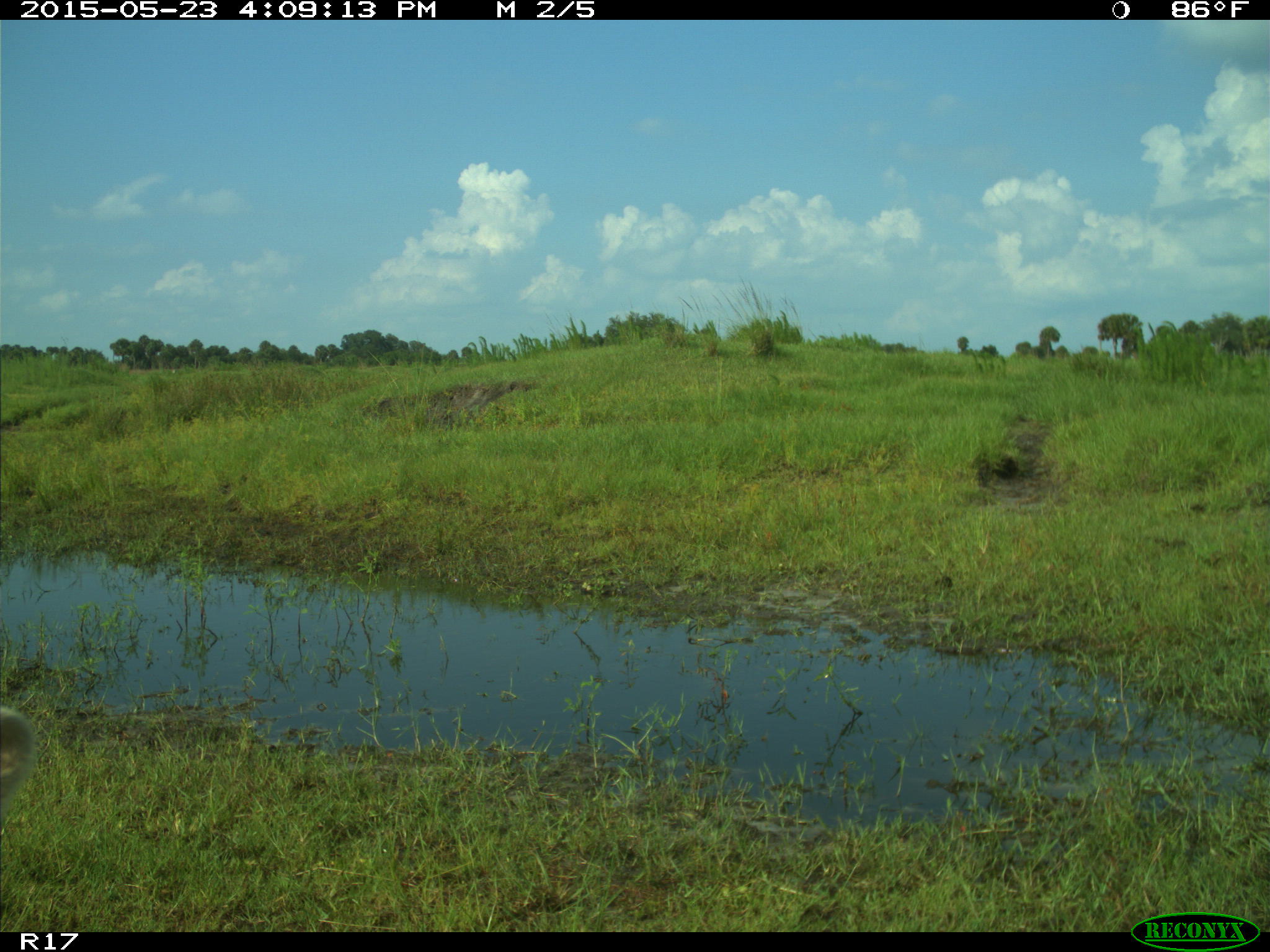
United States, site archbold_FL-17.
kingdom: Animalia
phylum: Chordata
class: Mammalia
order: Artiodactyla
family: Bovidae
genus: Bos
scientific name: Bos taurus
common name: domestic cow